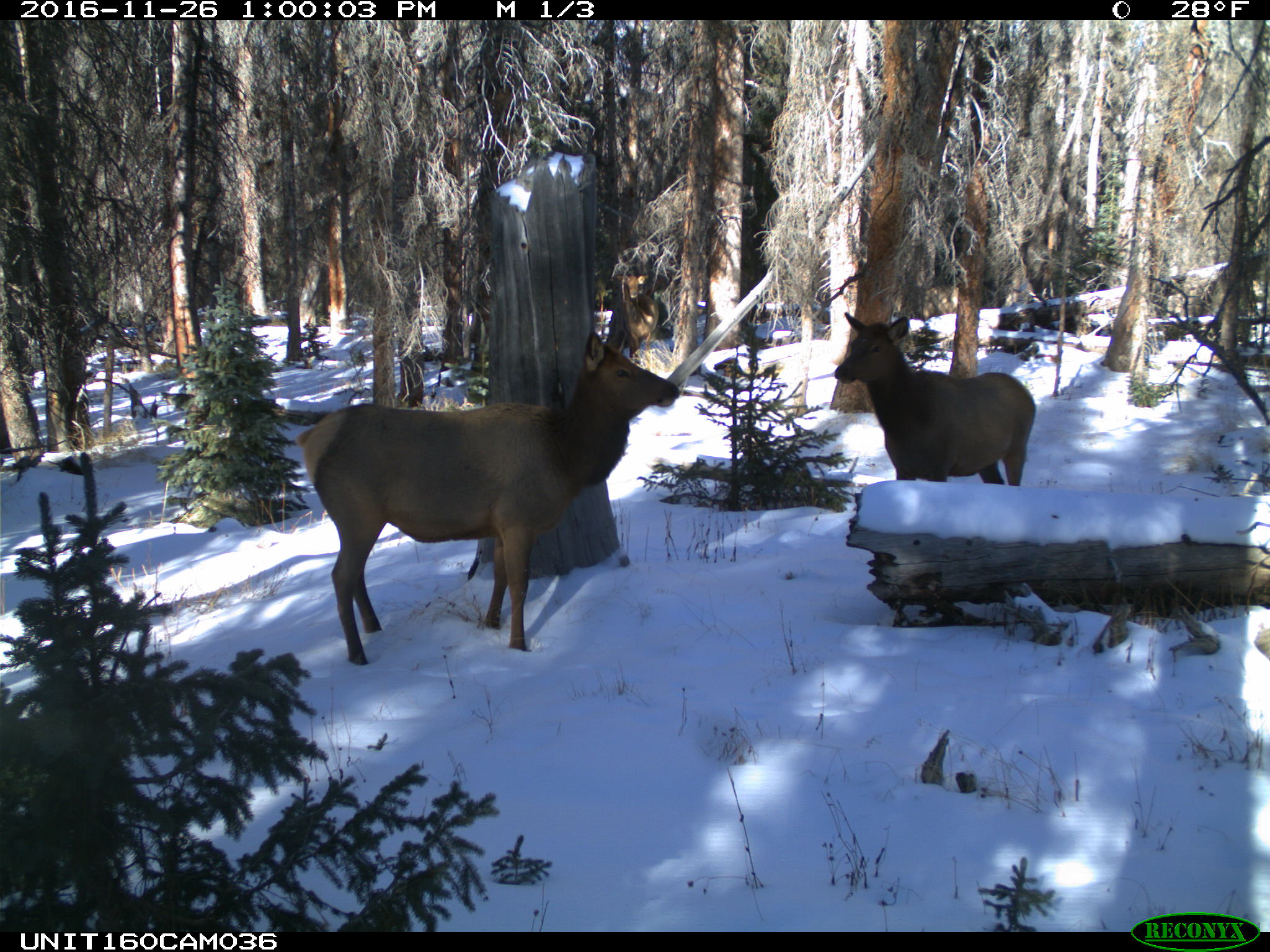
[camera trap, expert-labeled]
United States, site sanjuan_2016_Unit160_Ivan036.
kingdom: Animalia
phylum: Chordata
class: Mammalia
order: Artiodactyla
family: Cervidae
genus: Cervus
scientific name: Cervus elaphus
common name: red deer